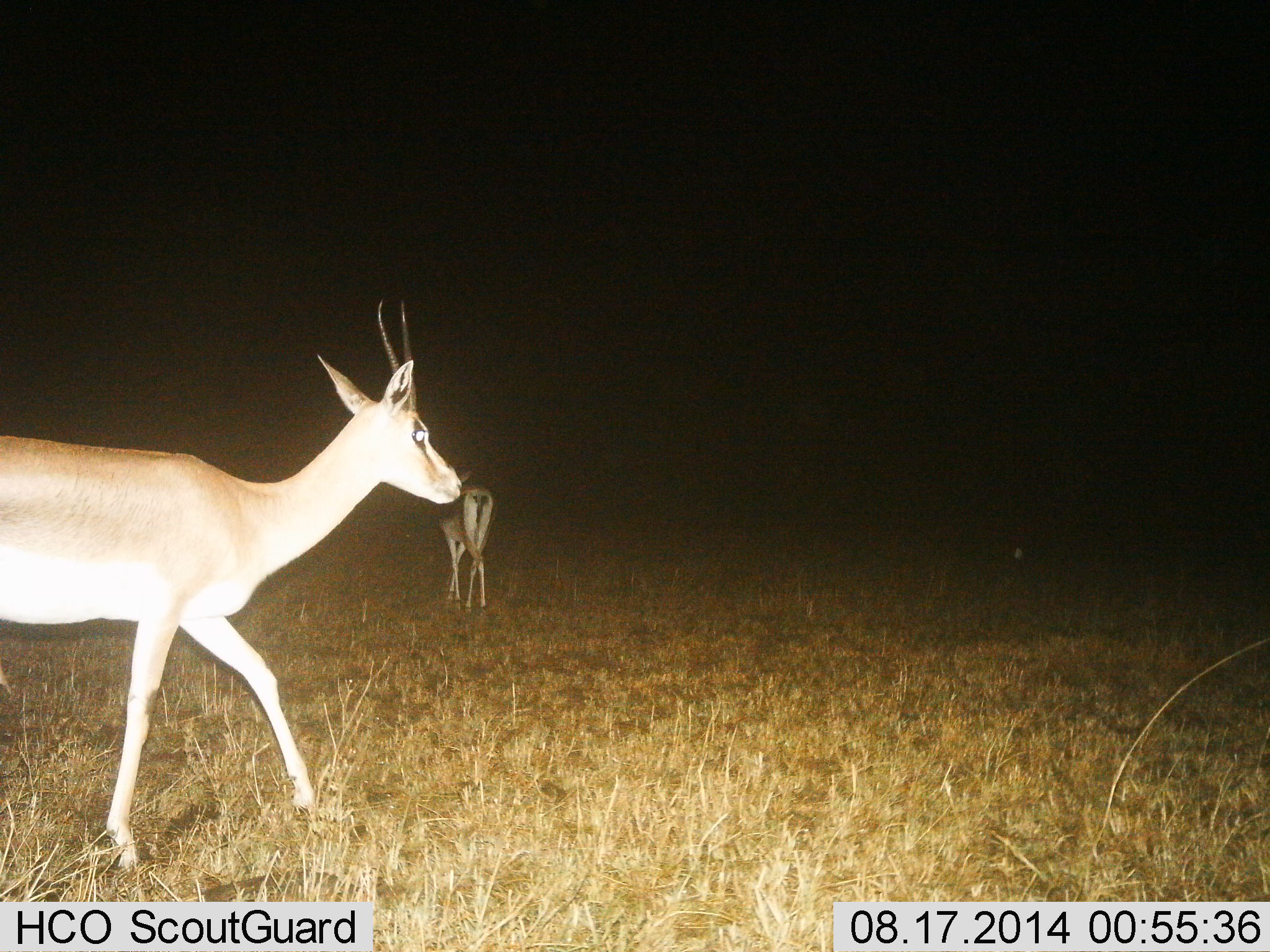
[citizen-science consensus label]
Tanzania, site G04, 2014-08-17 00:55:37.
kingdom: Animalia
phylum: Chordata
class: Mammalia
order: Artiodactyla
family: Bovidae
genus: Nanger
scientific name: Nanger granti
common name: grant's gazelle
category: gazellegrants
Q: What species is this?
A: Gazellegrants (grant's gazelle) (Nanger granti).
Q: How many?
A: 2.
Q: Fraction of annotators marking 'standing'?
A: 30%.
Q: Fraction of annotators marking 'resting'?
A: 0%.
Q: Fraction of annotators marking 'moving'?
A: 100%.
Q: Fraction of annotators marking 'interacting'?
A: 0%.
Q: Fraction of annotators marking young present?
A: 0%.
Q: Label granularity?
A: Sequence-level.